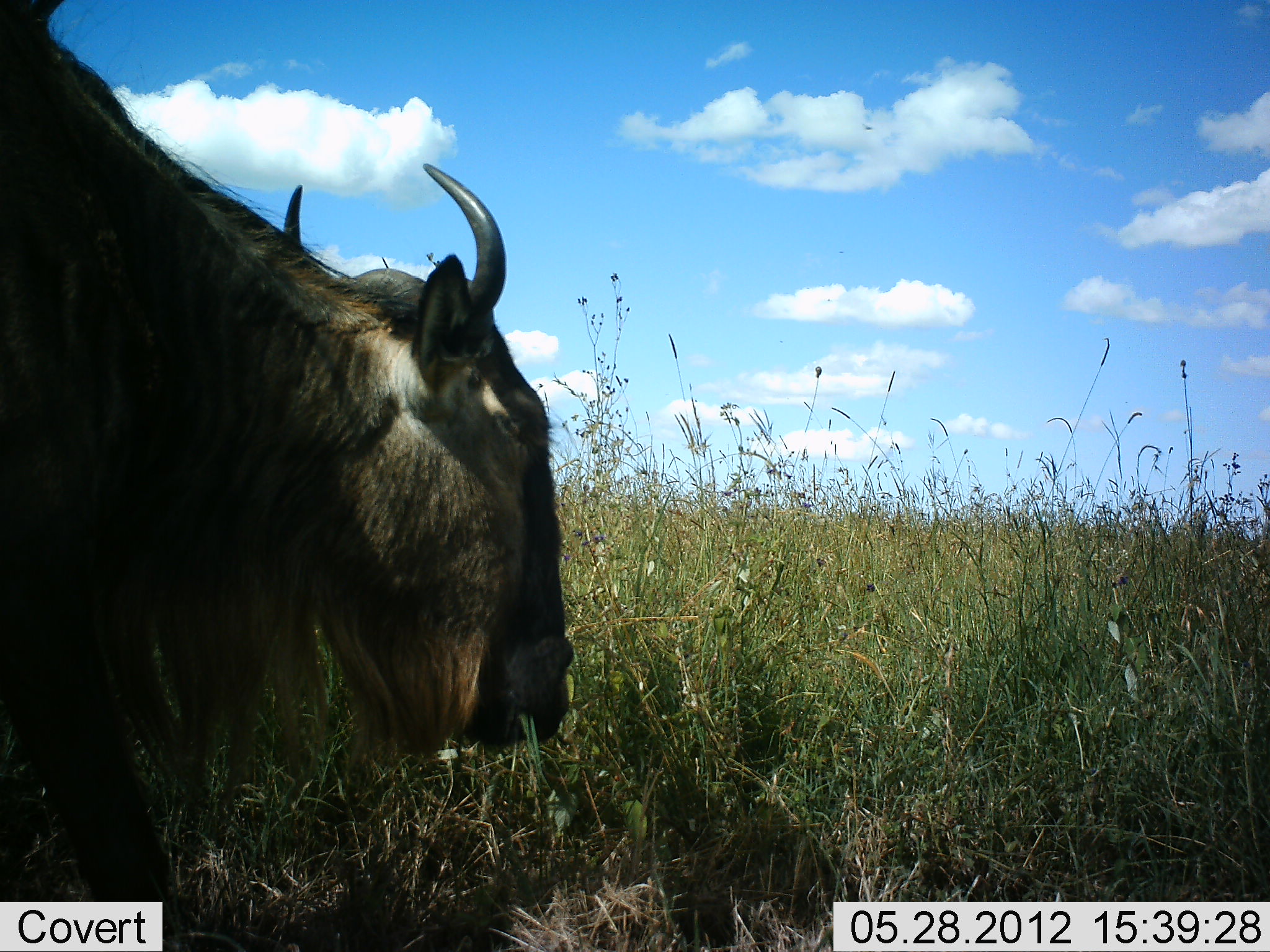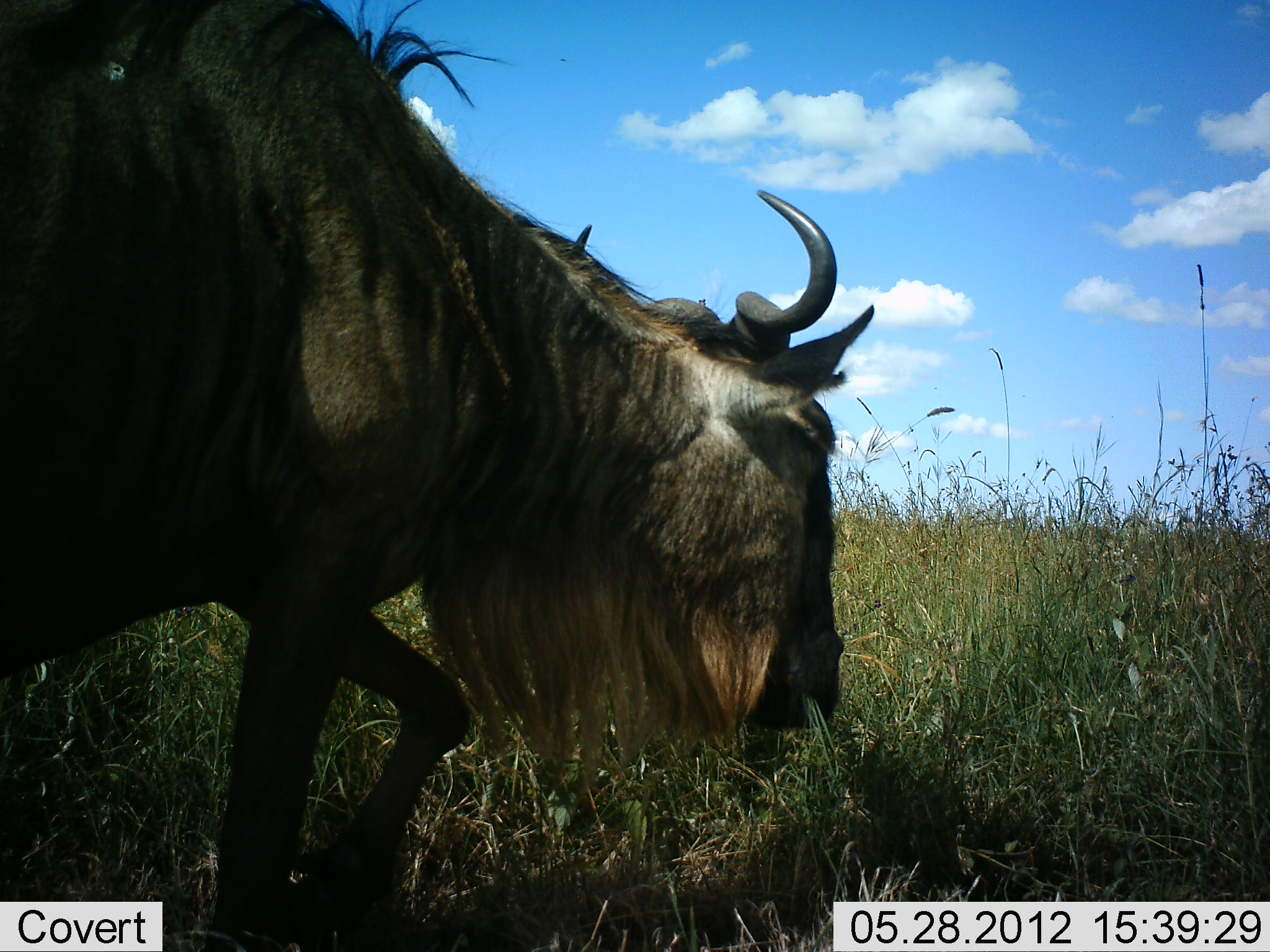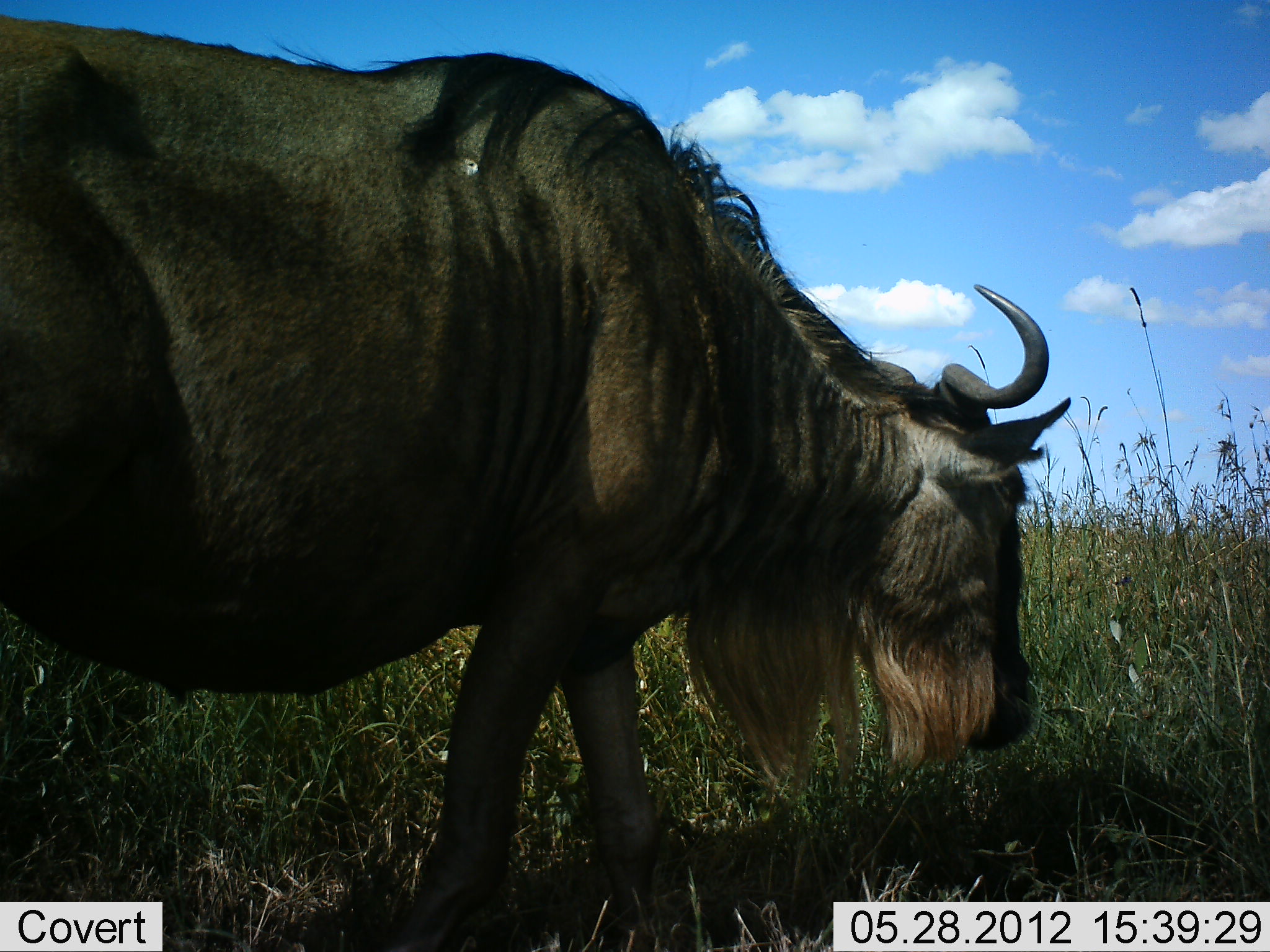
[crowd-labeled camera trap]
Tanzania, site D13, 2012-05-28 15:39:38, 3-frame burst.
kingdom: Animalia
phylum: Chordata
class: Mammalia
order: Artiodactyla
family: Bovidae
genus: Connochaetes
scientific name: Connochaetes taurinus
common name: blue wildebeest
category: wildebeest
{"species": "wildebeest (blue wildebeest) (Connochaetes taurinus)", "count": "1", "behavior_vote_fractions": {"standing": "0%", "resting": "0%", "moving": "80%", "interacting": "0%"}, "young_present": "0%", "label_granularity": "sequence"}